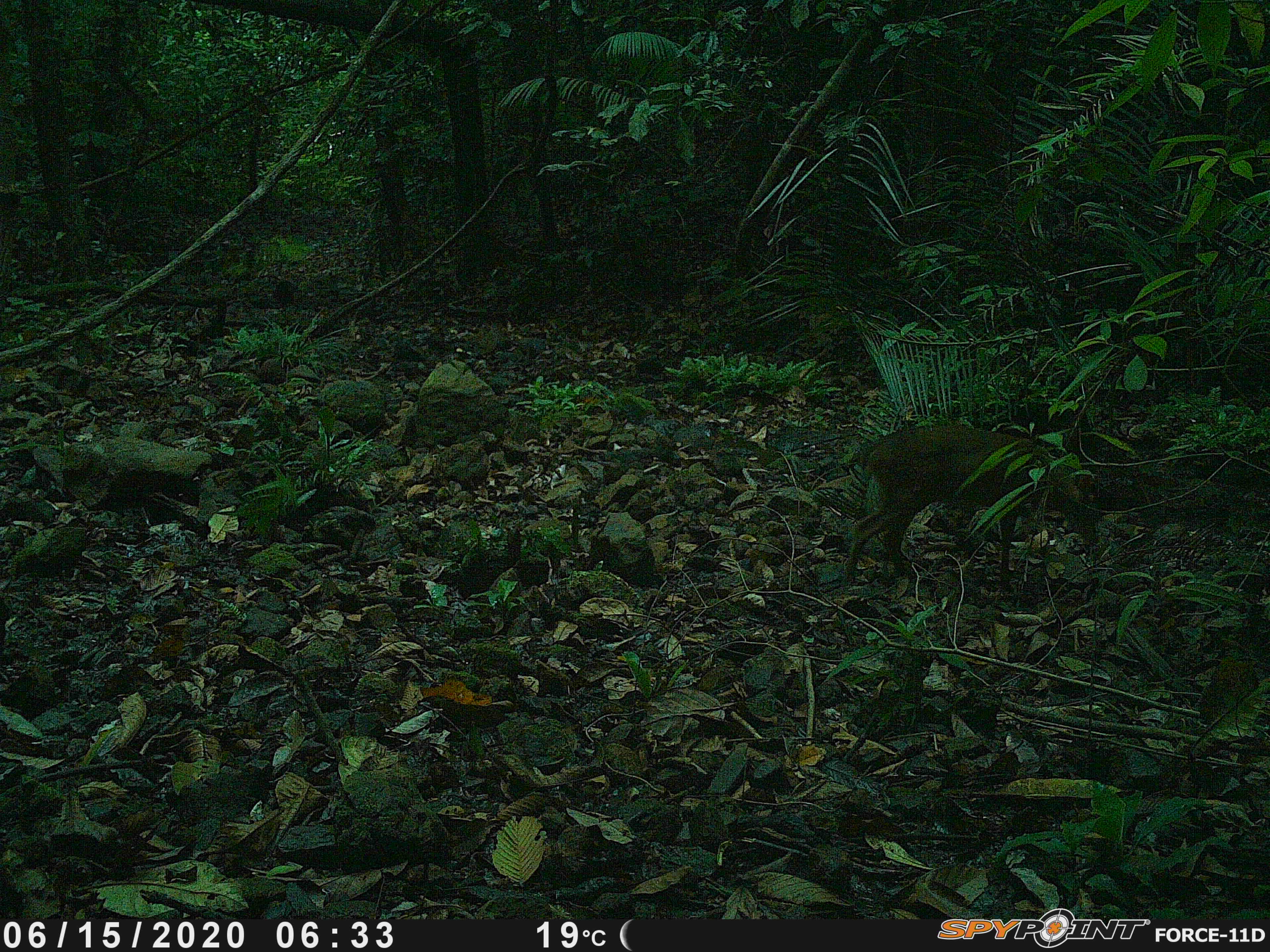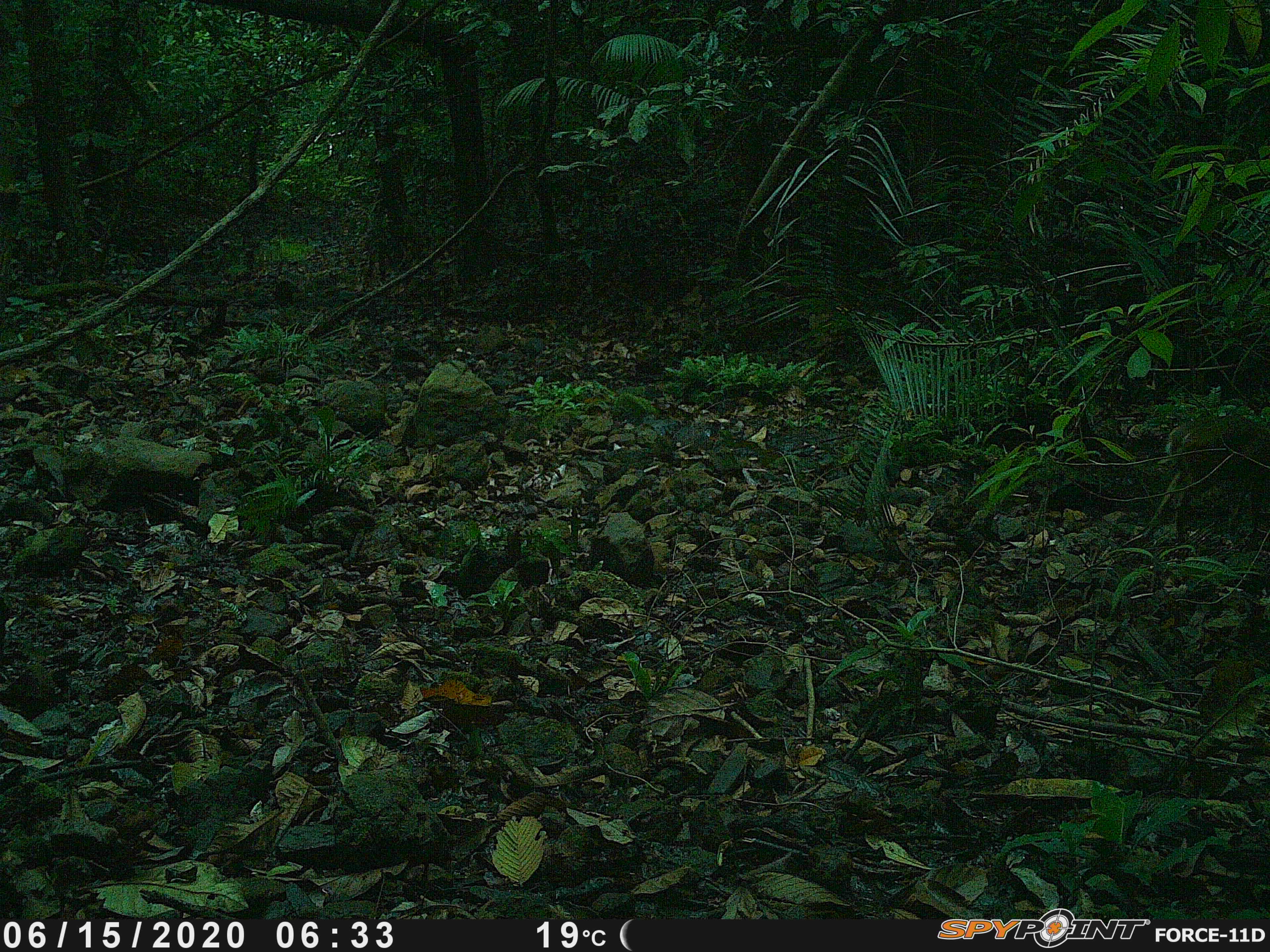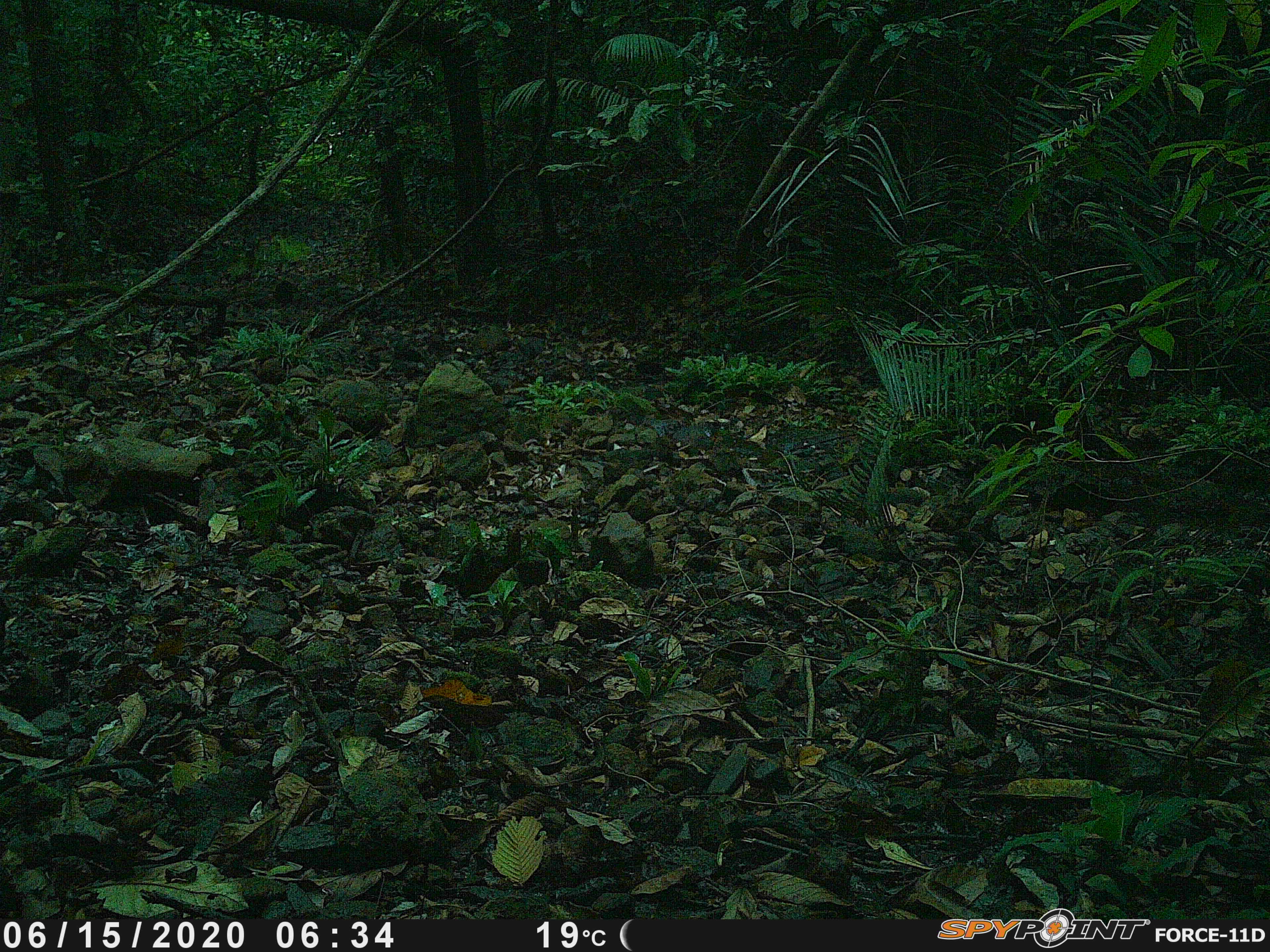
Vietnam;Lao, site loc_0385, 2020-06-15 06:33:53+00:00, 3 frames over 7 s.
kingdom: Animalia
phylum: Chordata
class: Mammalia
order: Artiodactyla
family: Cervidae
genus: Muntiacus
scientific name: Muntiacus vuquangensis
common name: large-antlered muntjac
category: large antlered muntjac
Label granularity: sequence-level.